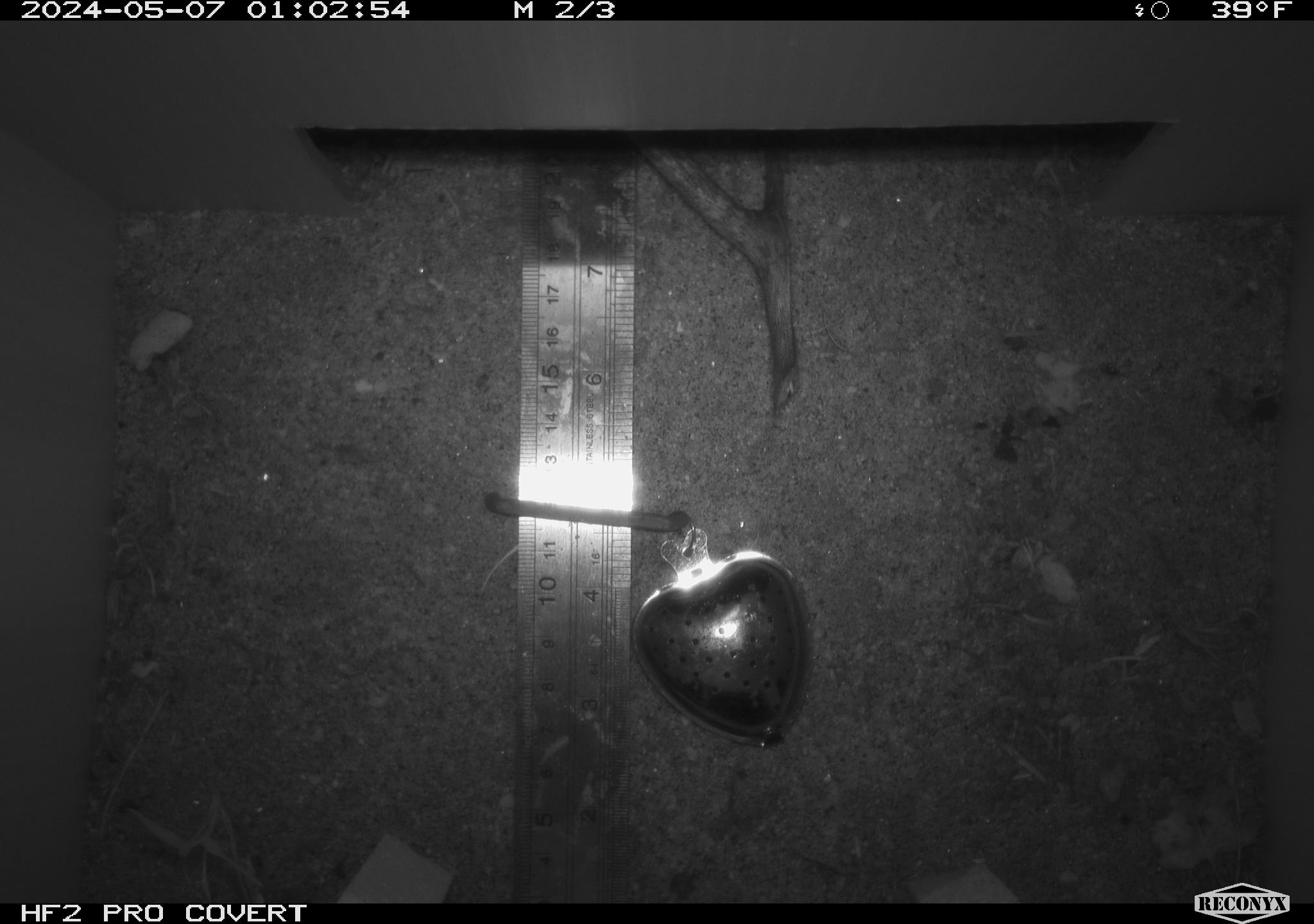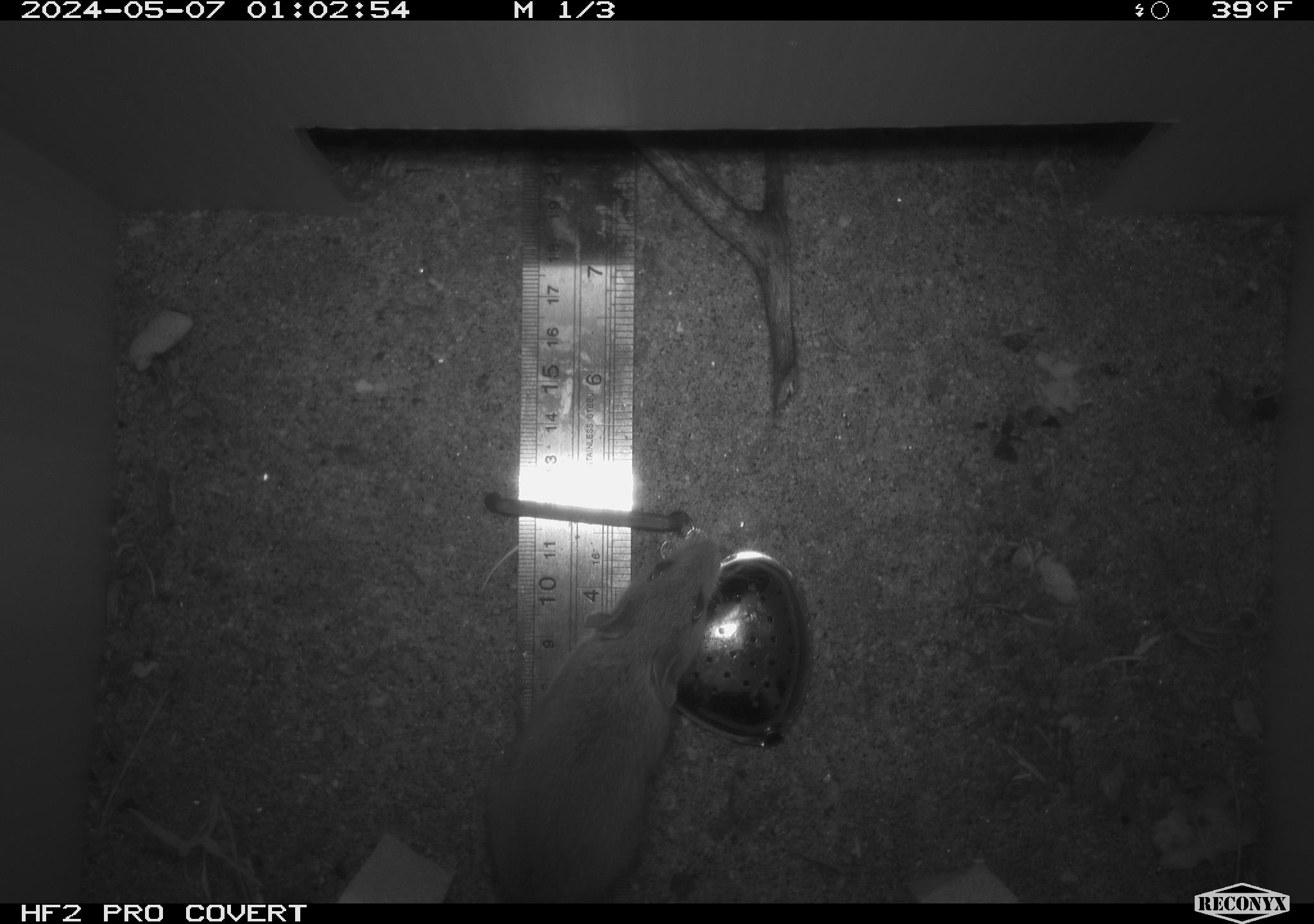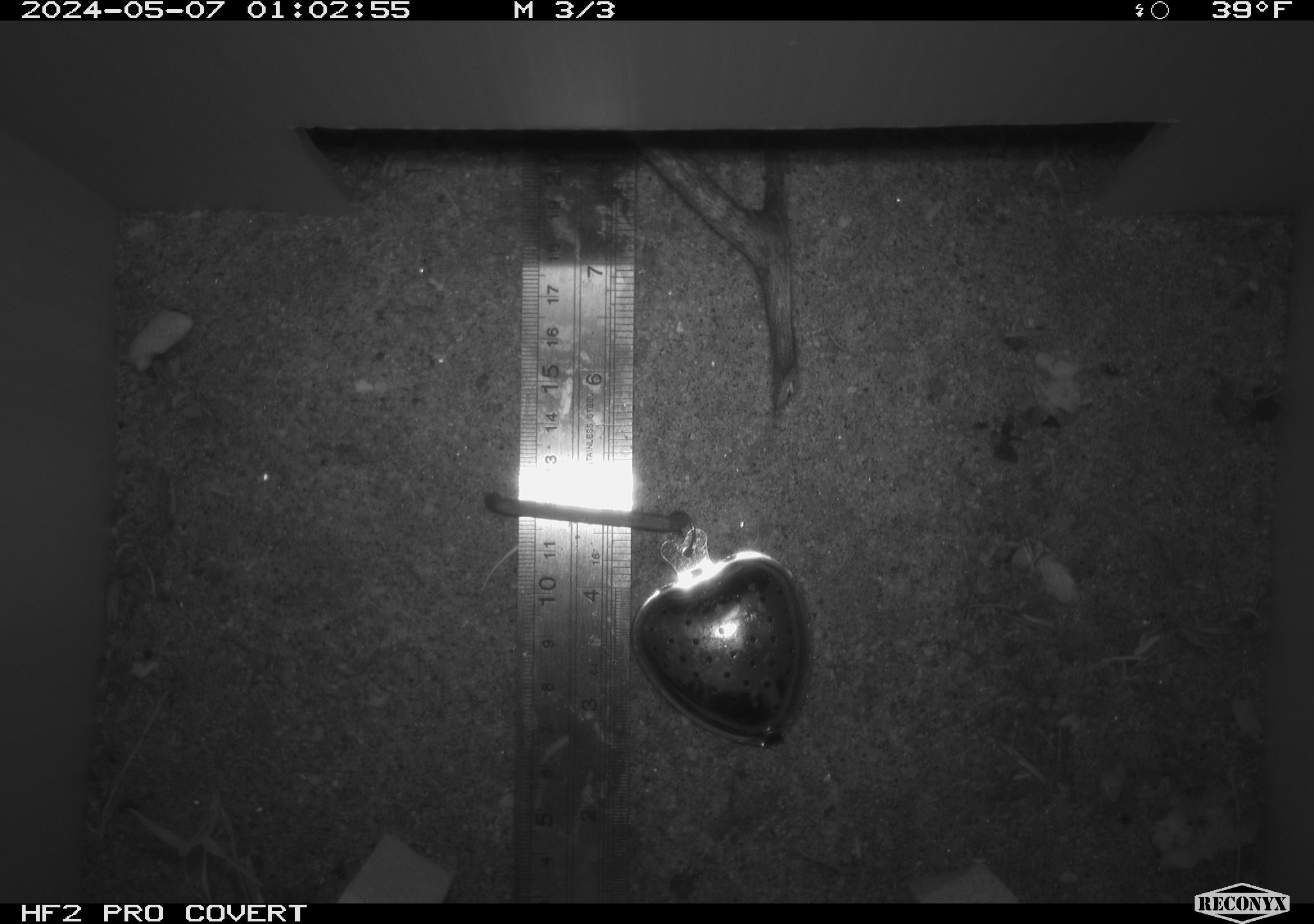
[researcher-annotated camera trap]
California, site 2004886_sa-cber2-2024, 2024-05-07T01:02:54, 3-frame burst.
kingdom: Animalia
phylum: Chordata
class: Mammalia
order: Rodentia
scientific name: Rodentia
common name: mouse species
Mouse species (Rodentia).